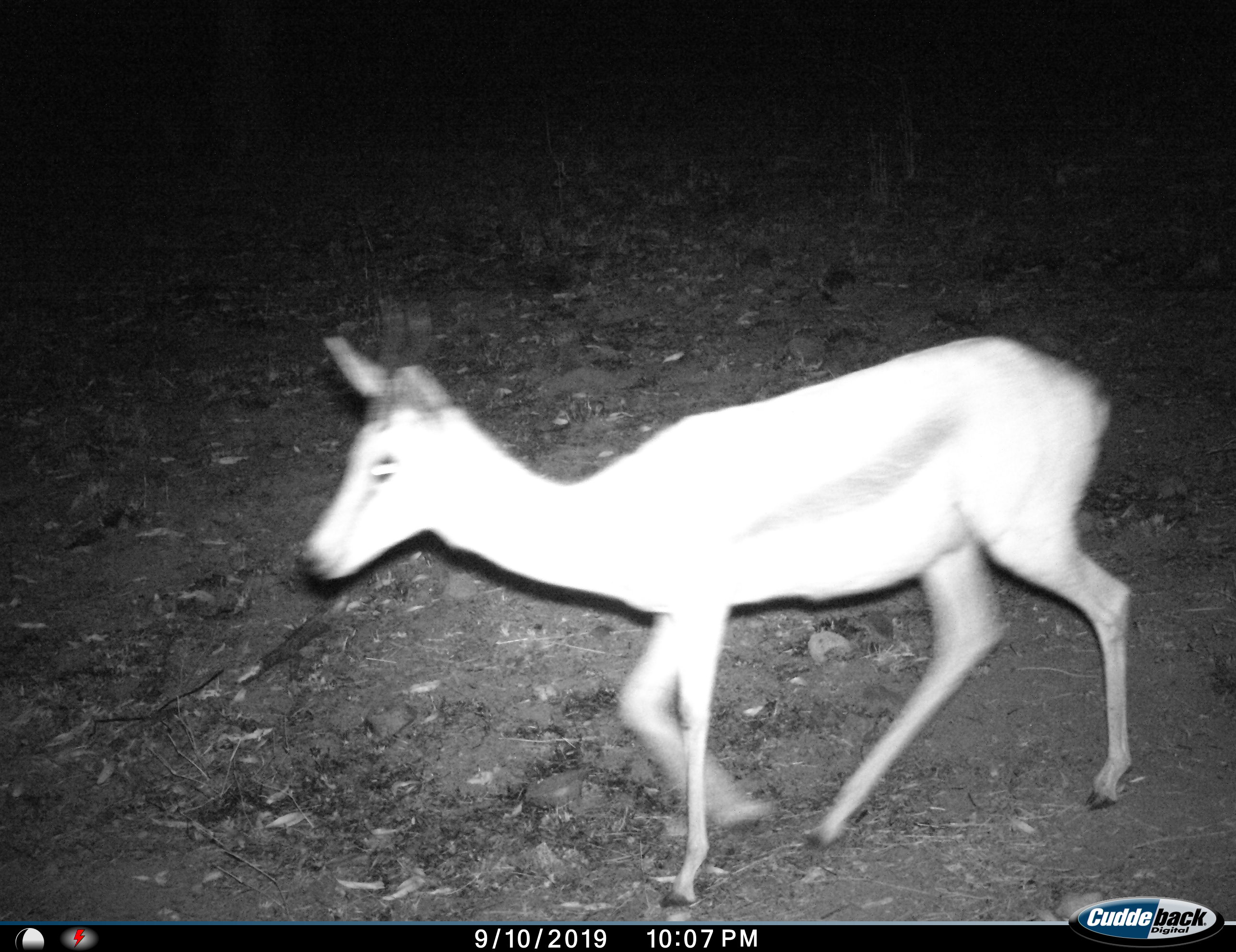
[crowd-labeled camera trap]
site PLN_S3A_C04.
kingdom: Animalia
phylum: Chordata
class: Mammalia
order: Artiodactyla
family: Bovidae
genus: Aepyceros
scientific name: Aepyceros melampus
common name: impala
Impala (Aepyceros melampus), count 1. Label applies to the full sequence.